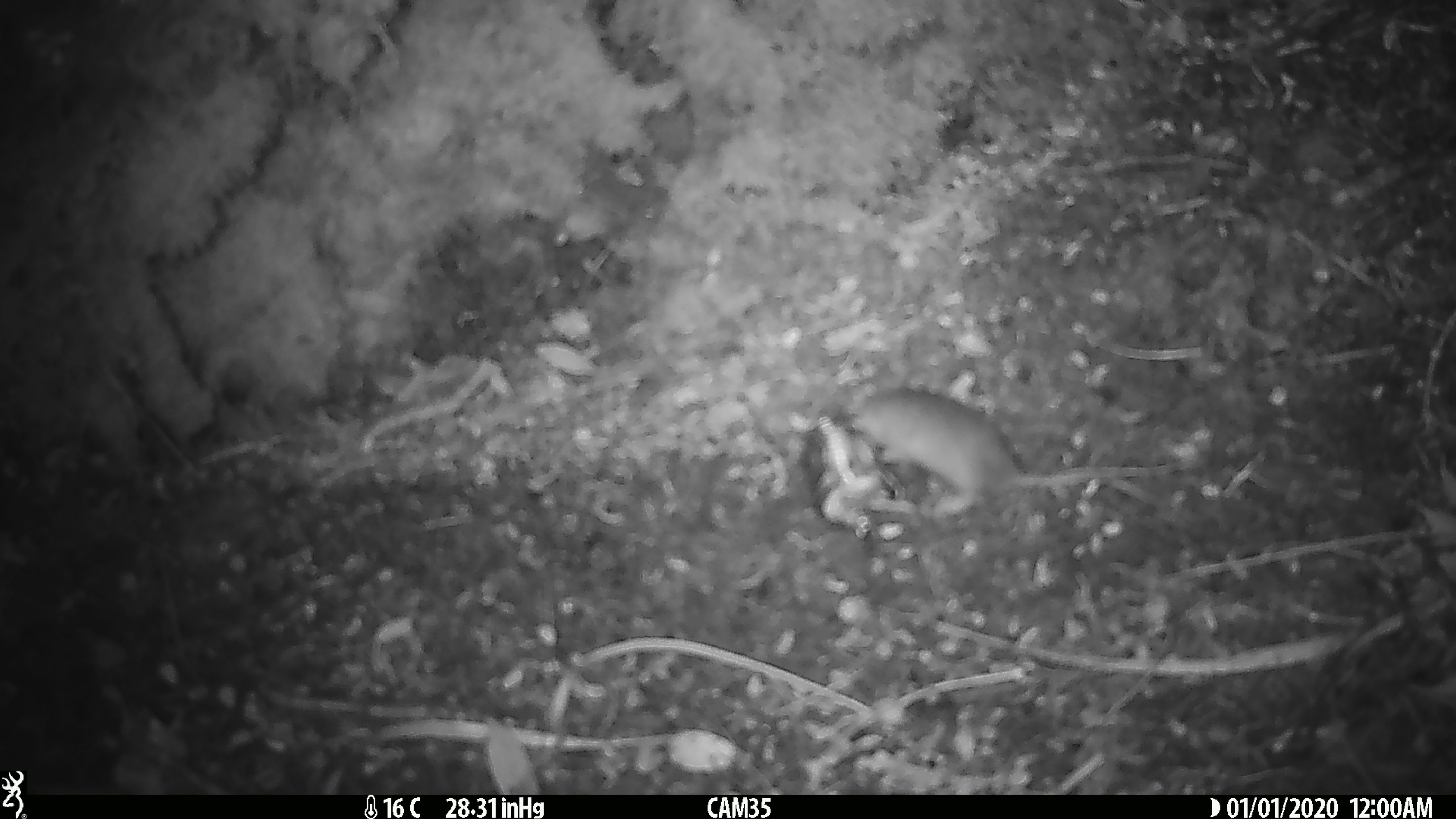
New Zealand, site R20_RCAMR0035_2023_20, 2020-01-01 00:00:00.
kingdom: Animalia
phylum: Chordata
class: Mammalia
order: Rodentia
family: Muridae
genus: Mus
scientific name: Mus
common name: mouse